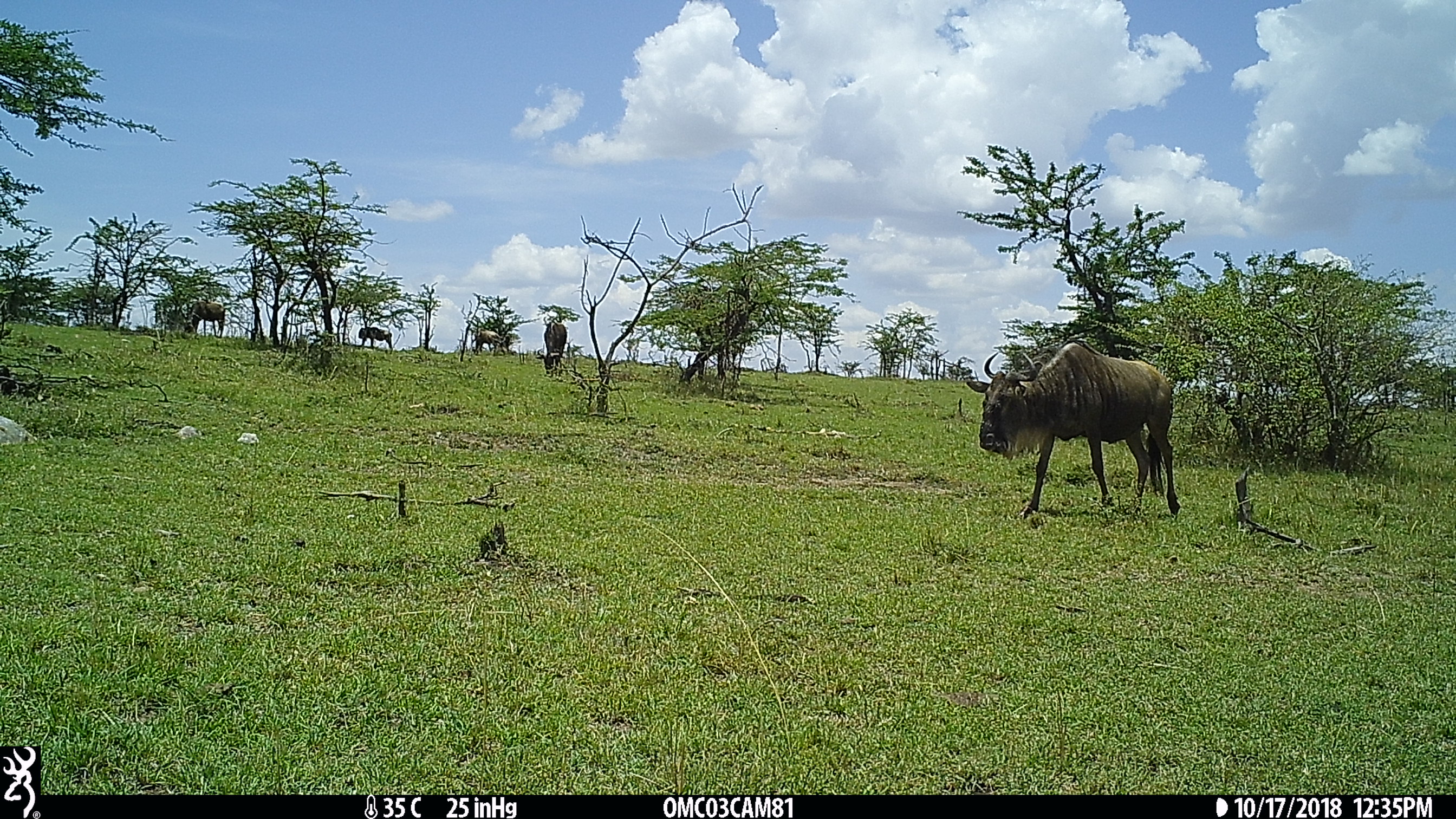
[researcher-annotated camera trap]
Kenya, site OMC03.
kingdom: Animalia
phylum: Chordata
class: Mammalia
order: Artiodactyla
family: Bovidae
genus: Connochaetes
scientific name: Connochaetes taurinus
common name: blue wildebeest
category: wildebeest